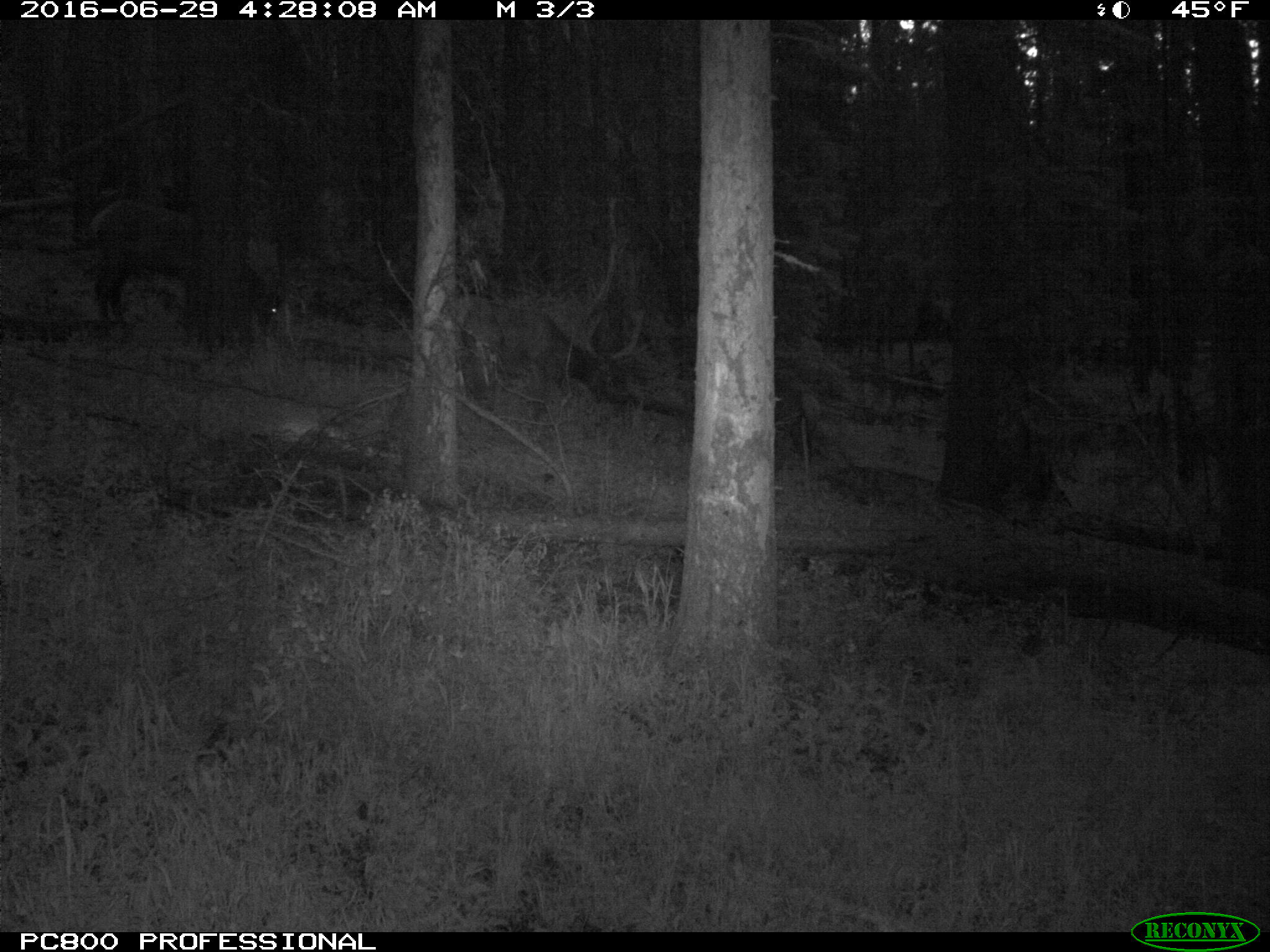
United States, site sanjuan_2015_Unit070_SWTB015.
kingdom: Animalia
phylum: Chordata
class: Mammalia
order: Artiodactyla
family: Cervidae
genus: Cervus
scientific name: Cervus elaphus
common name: red deer